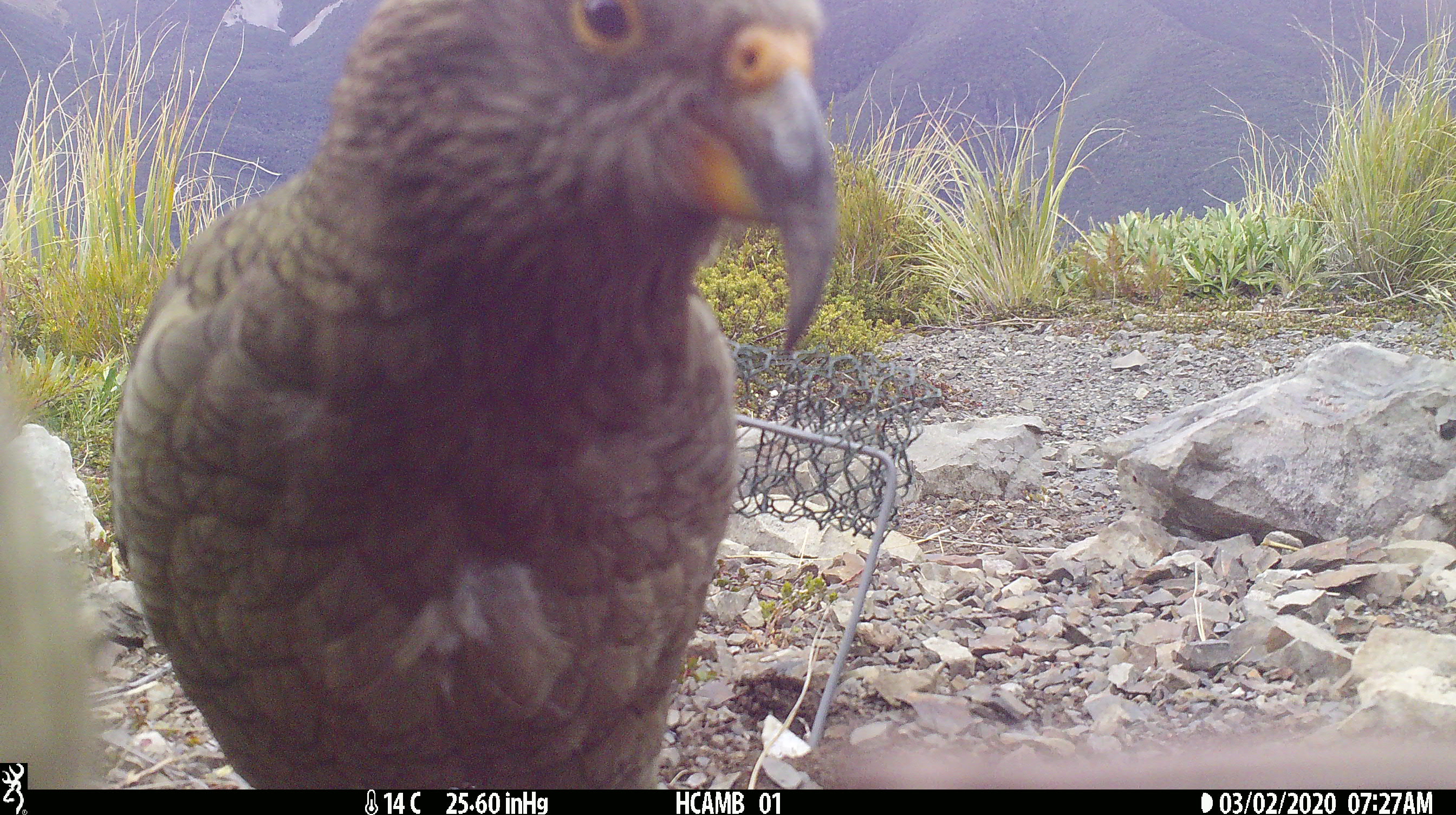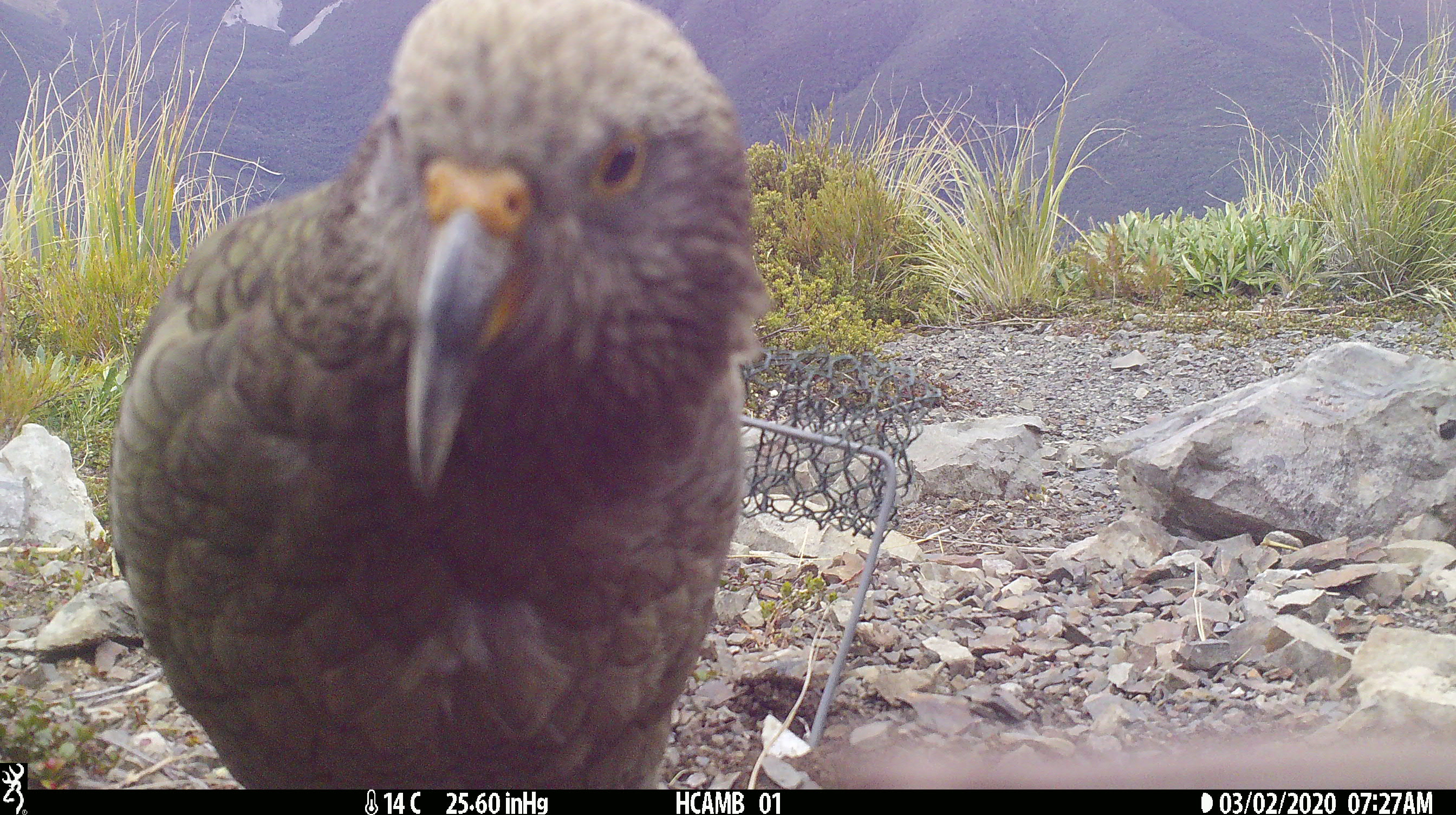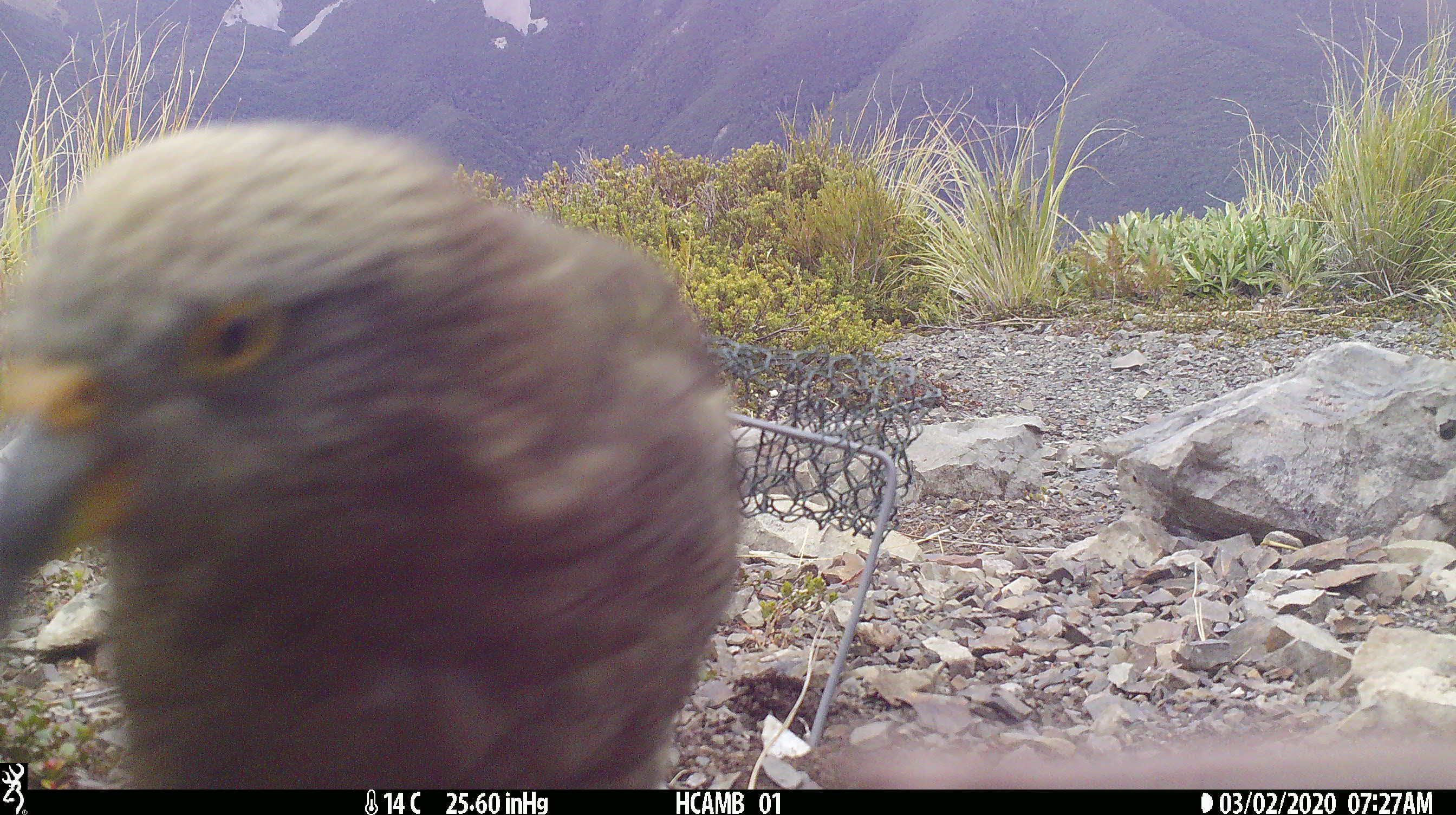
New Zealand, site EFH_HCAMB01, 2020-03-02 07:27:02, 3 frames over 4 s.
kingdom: Animalia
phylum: Chordata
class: Aves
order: Psittaciformes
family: Strigopidae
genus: Nestor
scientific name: Nestor notabilis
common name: kea